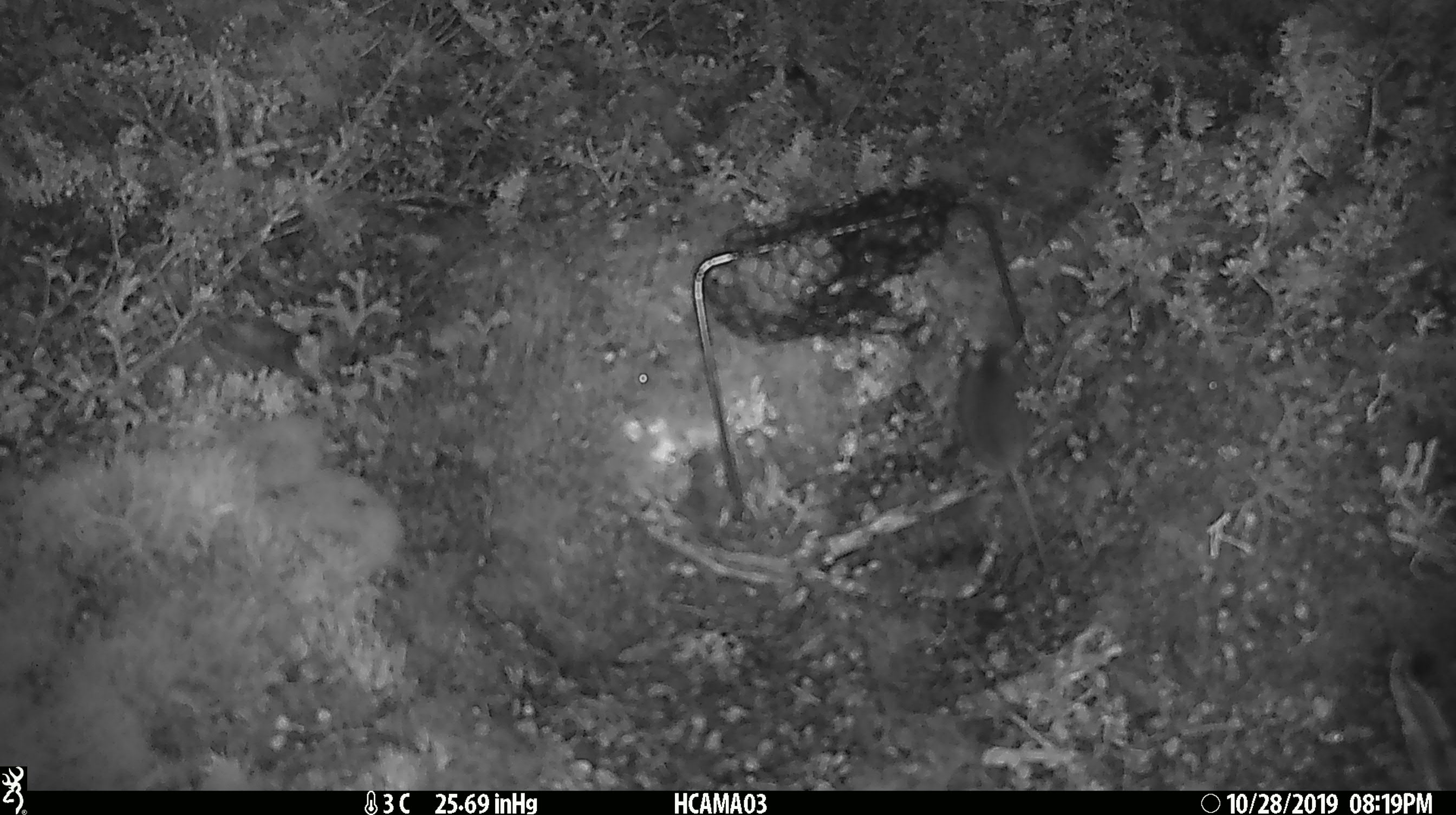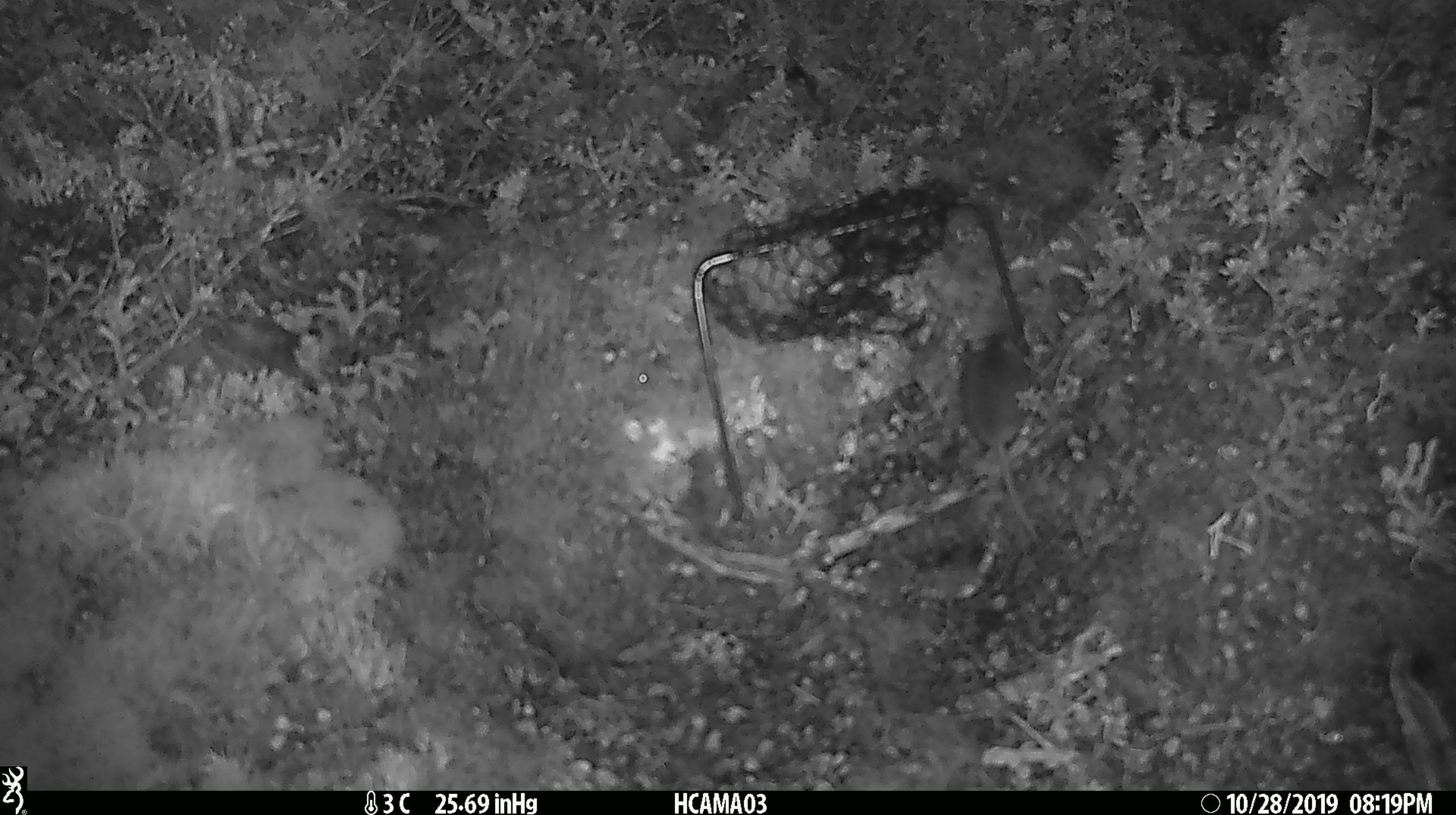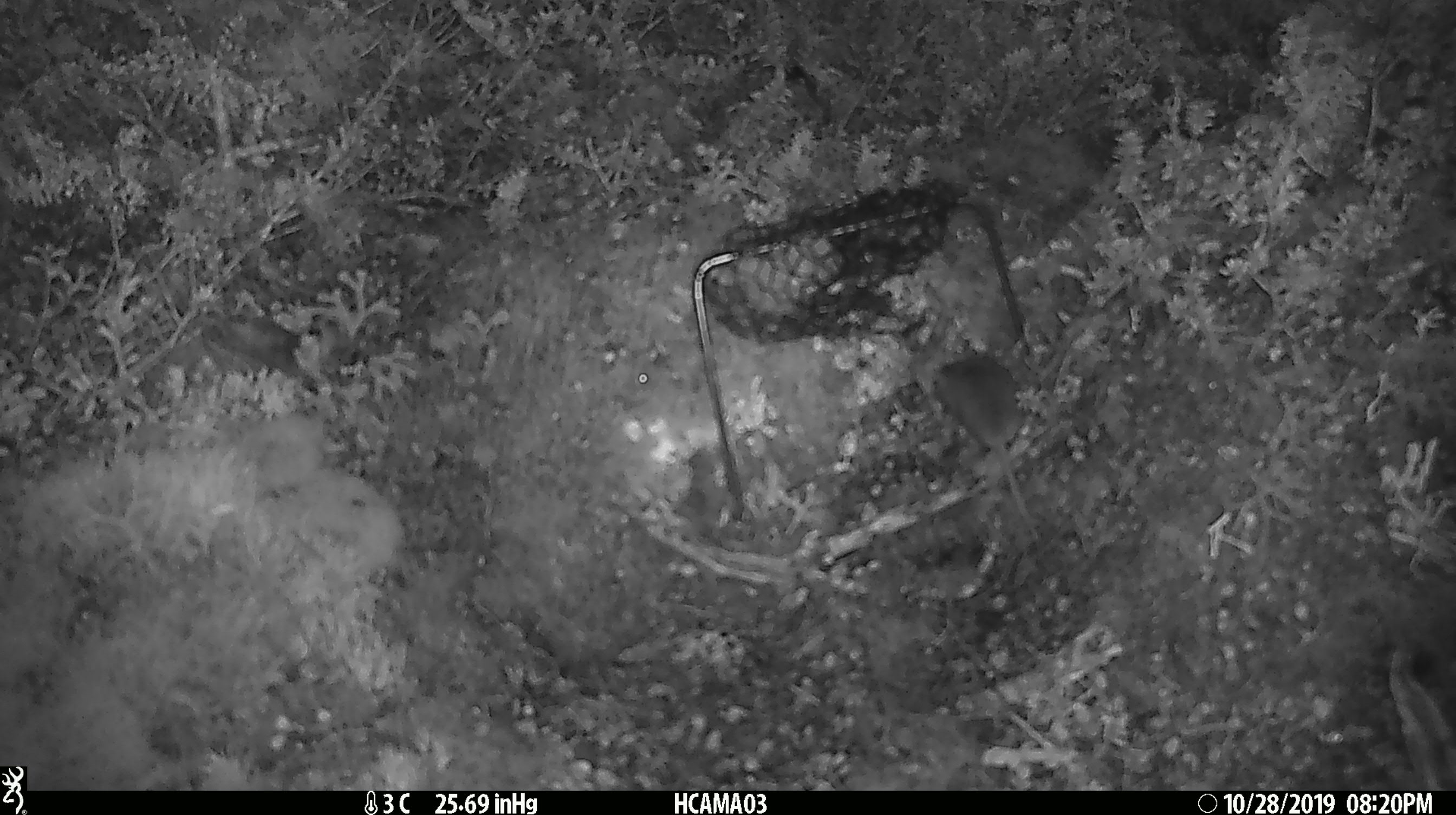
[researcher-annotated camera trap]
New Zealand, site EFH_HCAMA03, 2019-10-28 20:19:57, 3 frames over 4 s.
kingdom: Animalia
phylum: Chordata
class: Mammalia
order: Rodentia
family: Muridae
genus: Mus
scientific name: Mus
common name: mouse